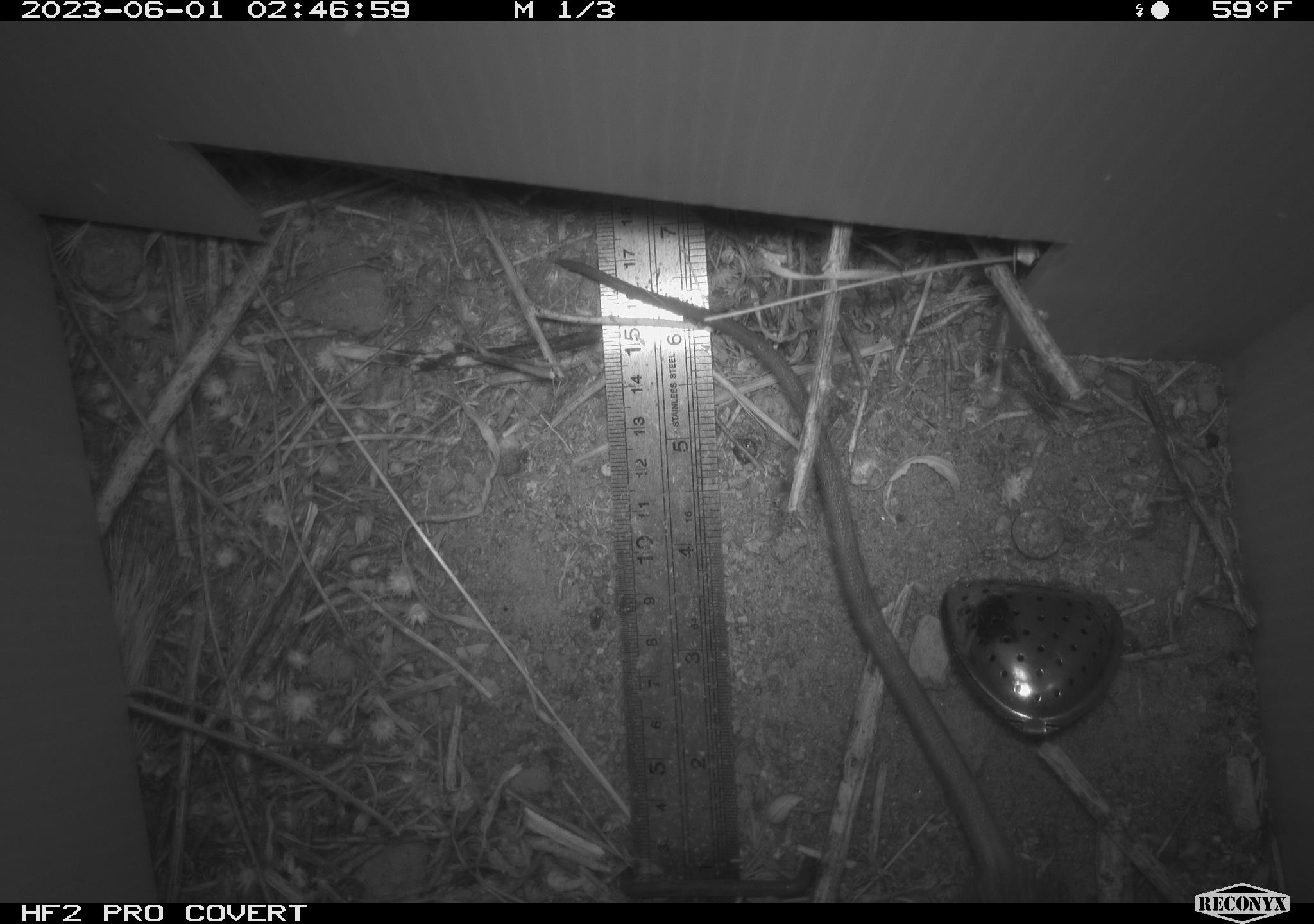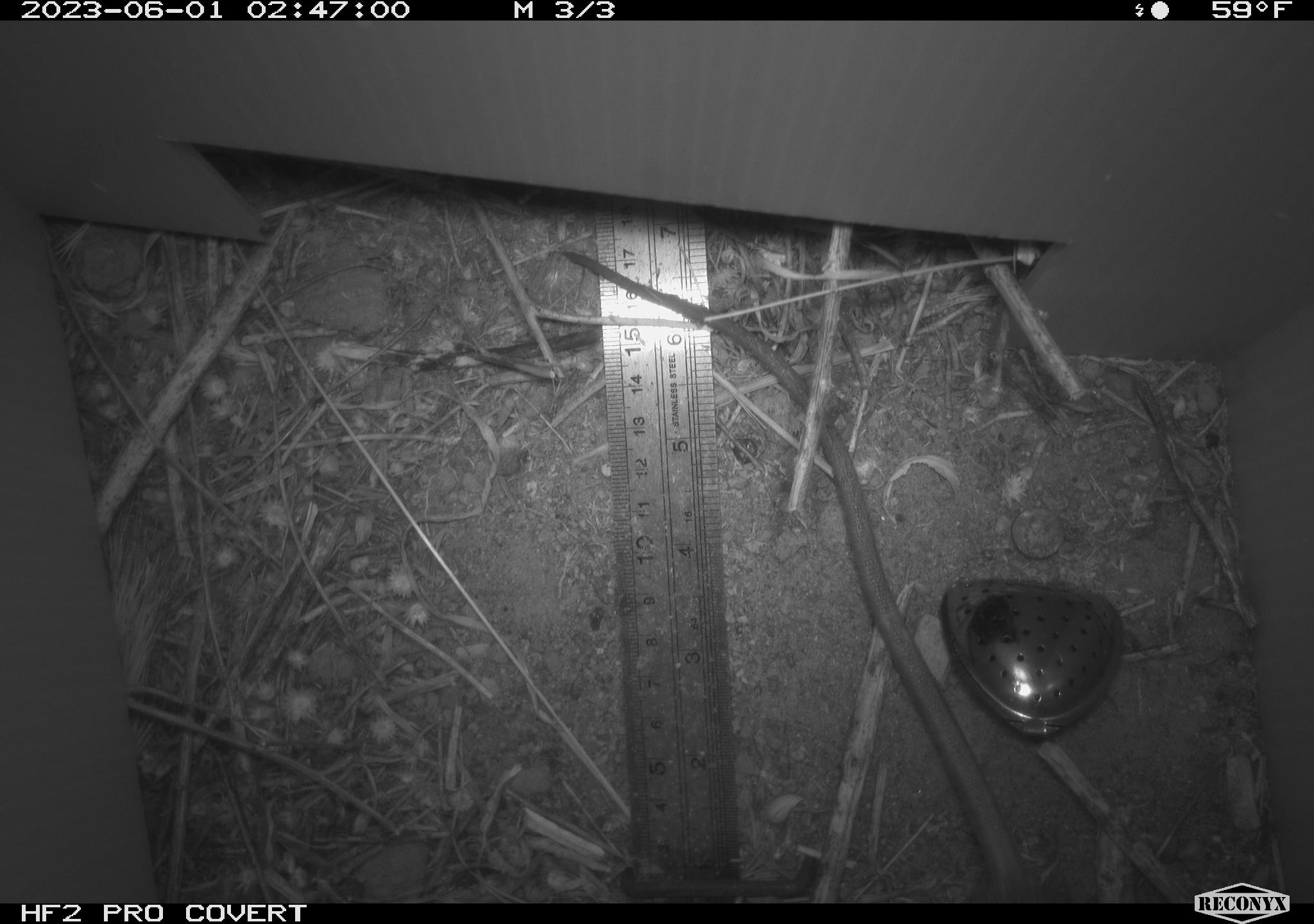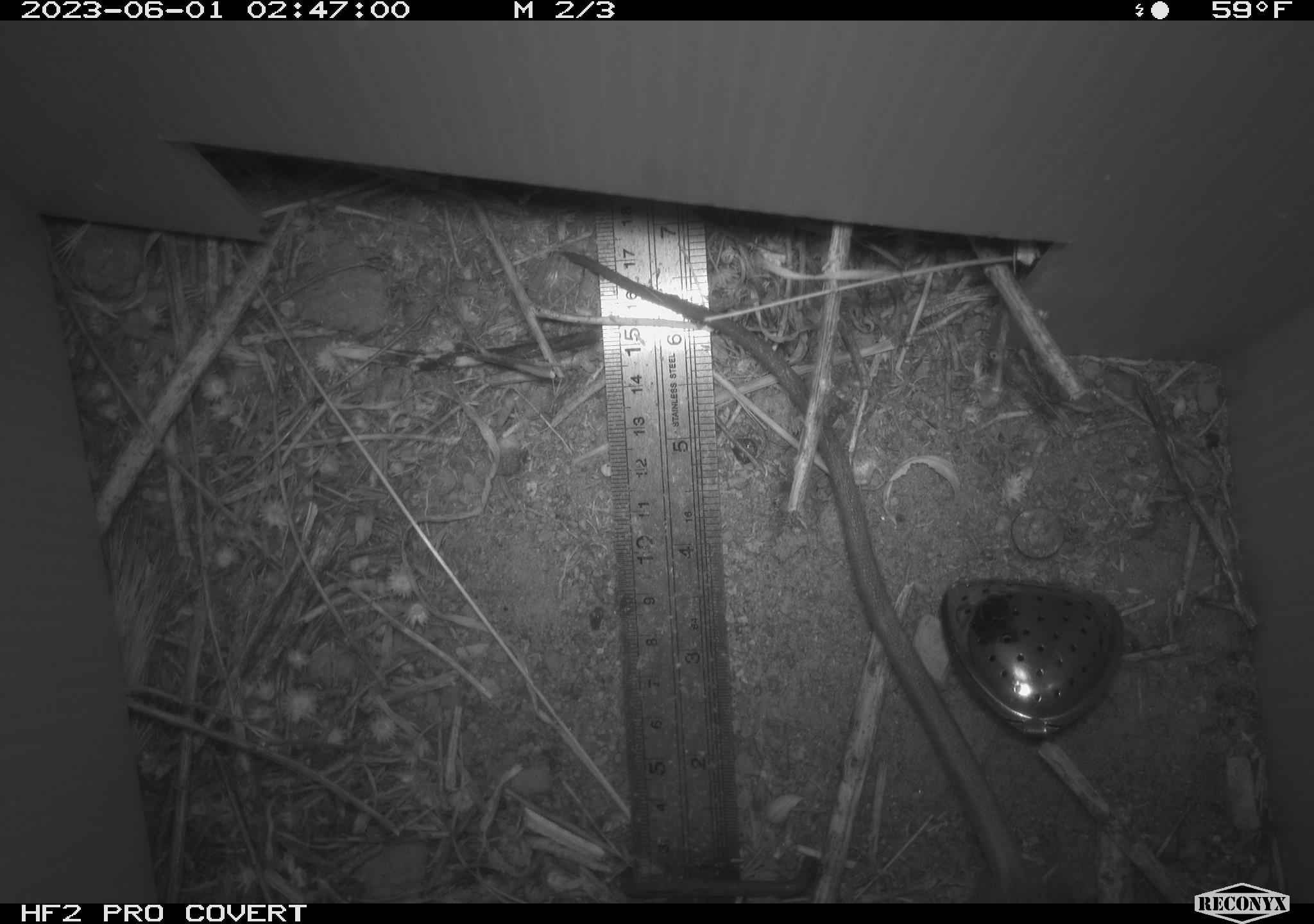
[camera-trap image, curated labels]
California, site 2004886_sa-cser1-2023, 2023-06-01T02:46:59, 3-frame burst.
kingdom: Animalia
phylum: Chordata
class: Mammalia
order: Rodentia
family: Muridae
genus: Rattus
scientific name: Rattus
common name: rat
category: rattus species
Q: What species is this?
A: Rattus species (rat) (Rattus).